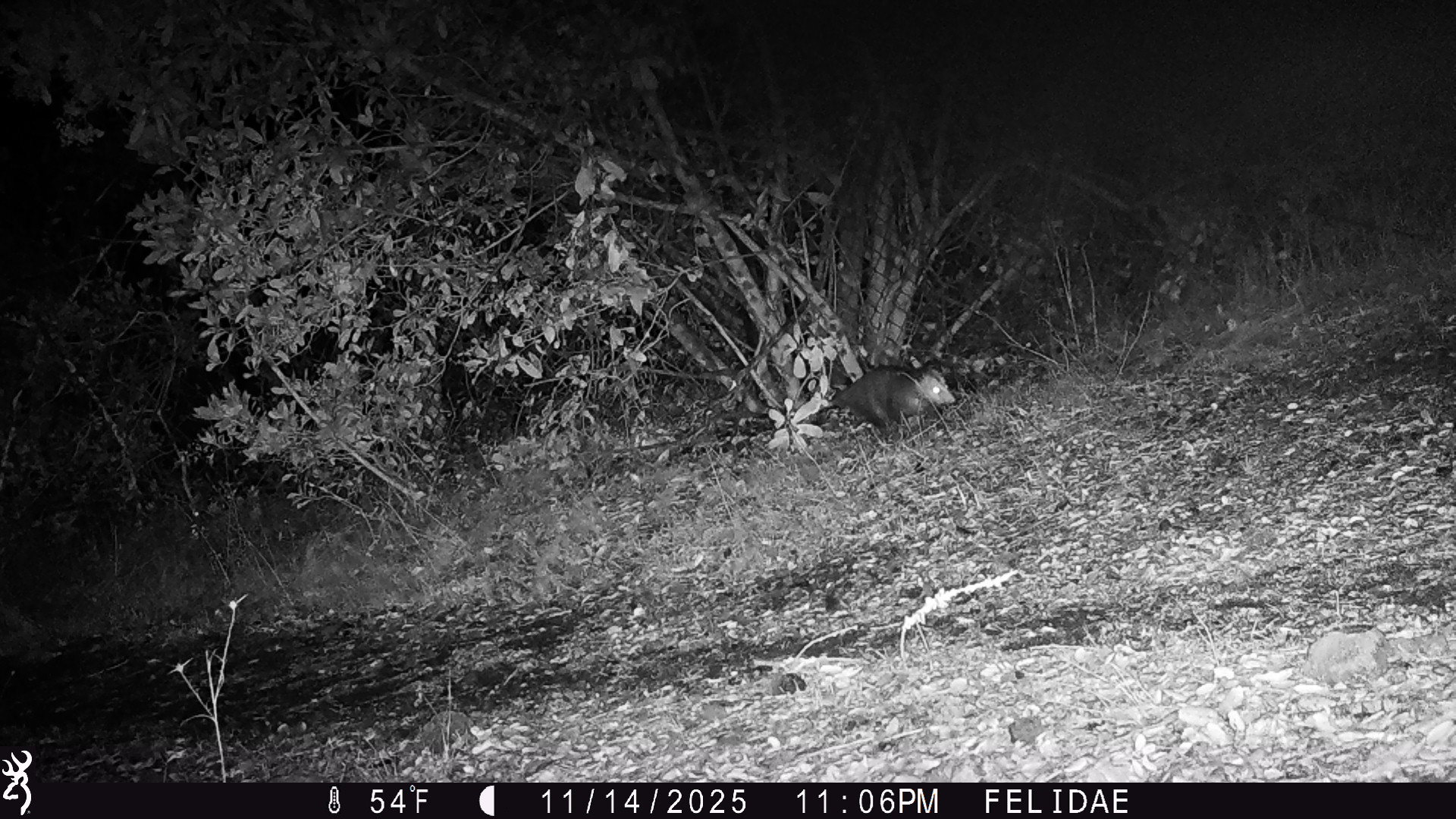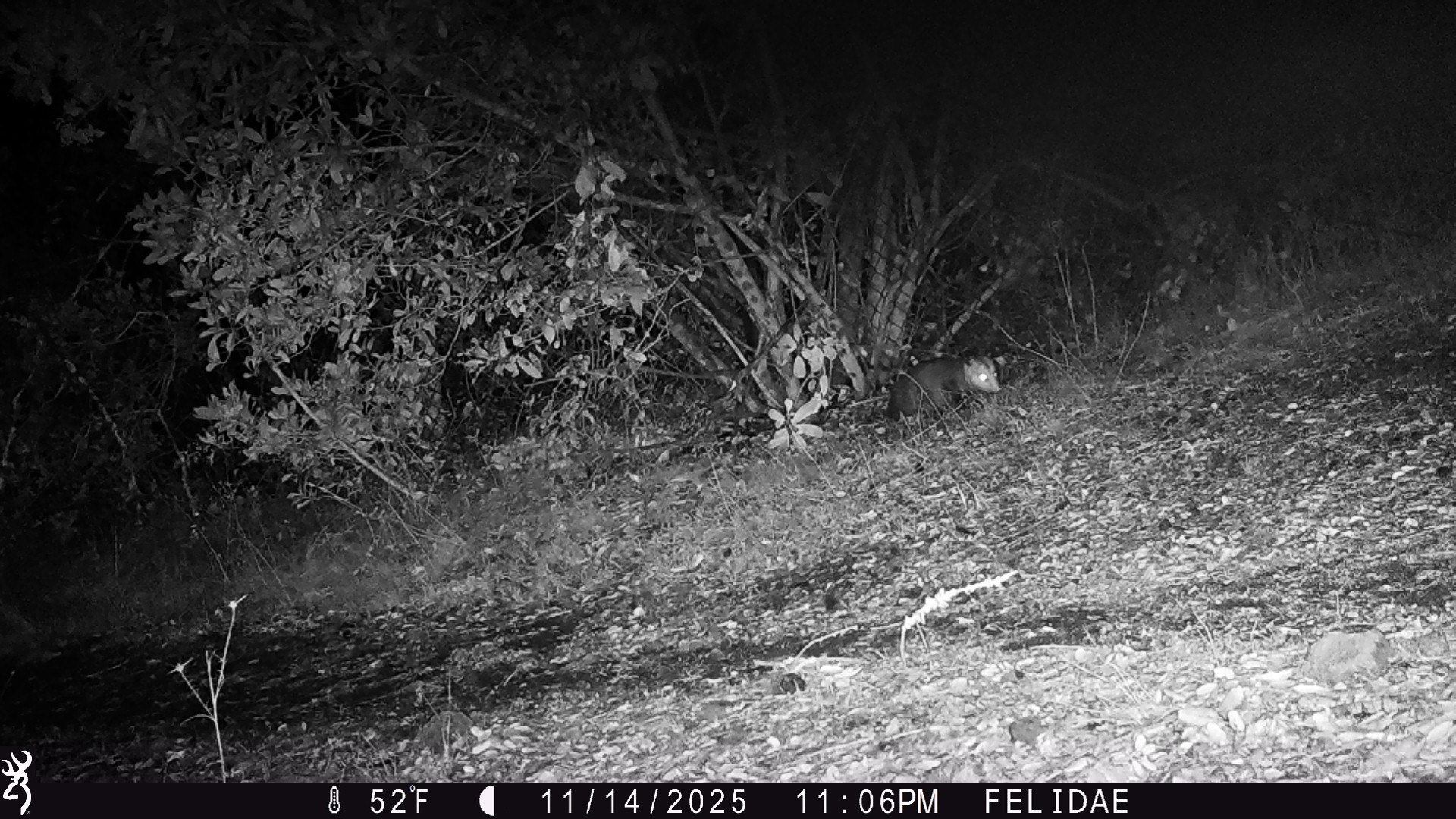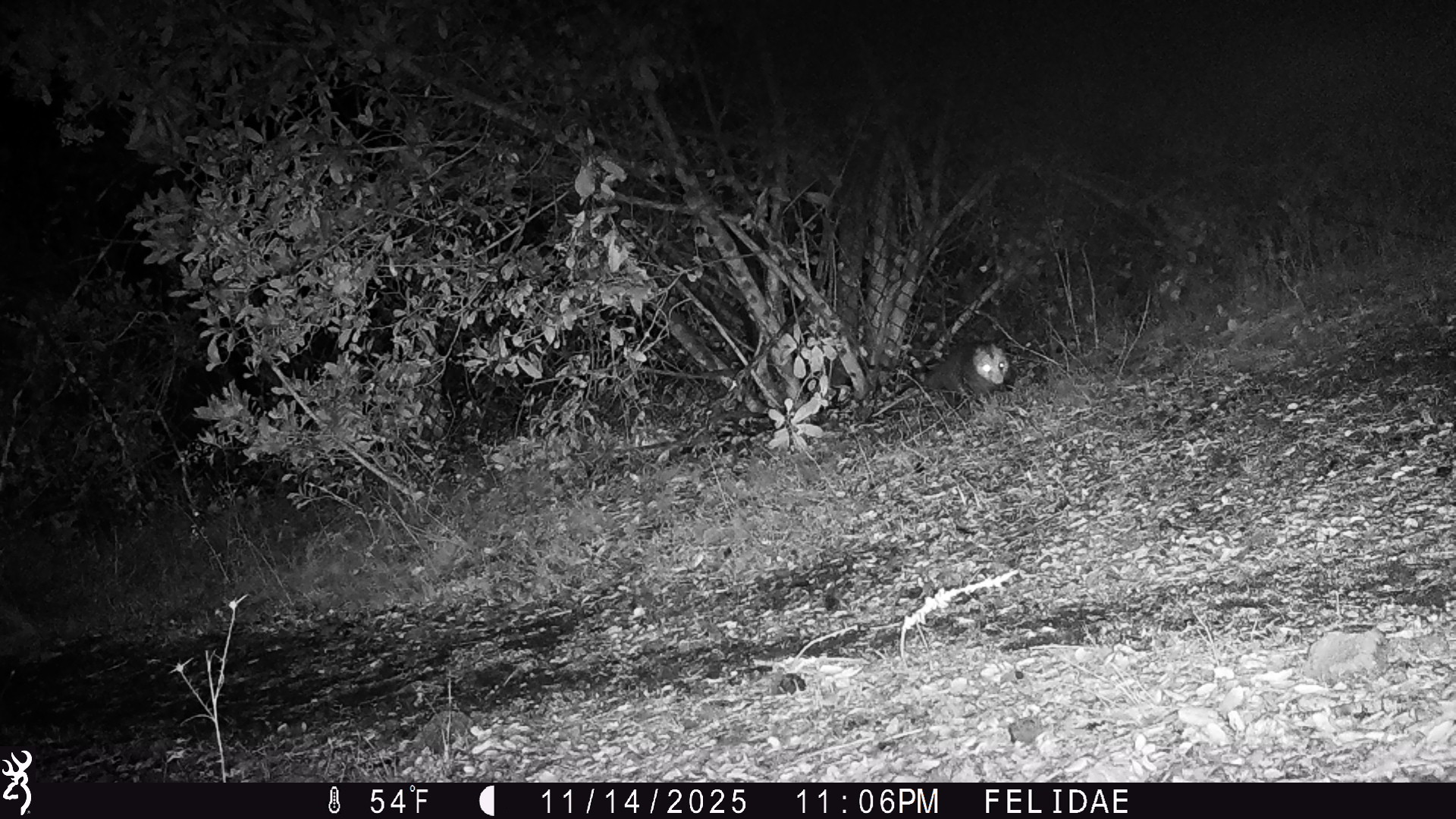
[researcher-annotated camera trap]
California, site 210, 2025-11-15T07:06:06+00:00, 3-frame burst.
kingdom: Animalia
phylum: Chordata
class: Mammalia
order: Didelphimorphia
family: Didelphidae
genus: Didelphis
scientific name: Didelphis virginiana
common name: virginia opossum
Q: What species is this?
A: Virginia opossum (Didelphis virginiana).